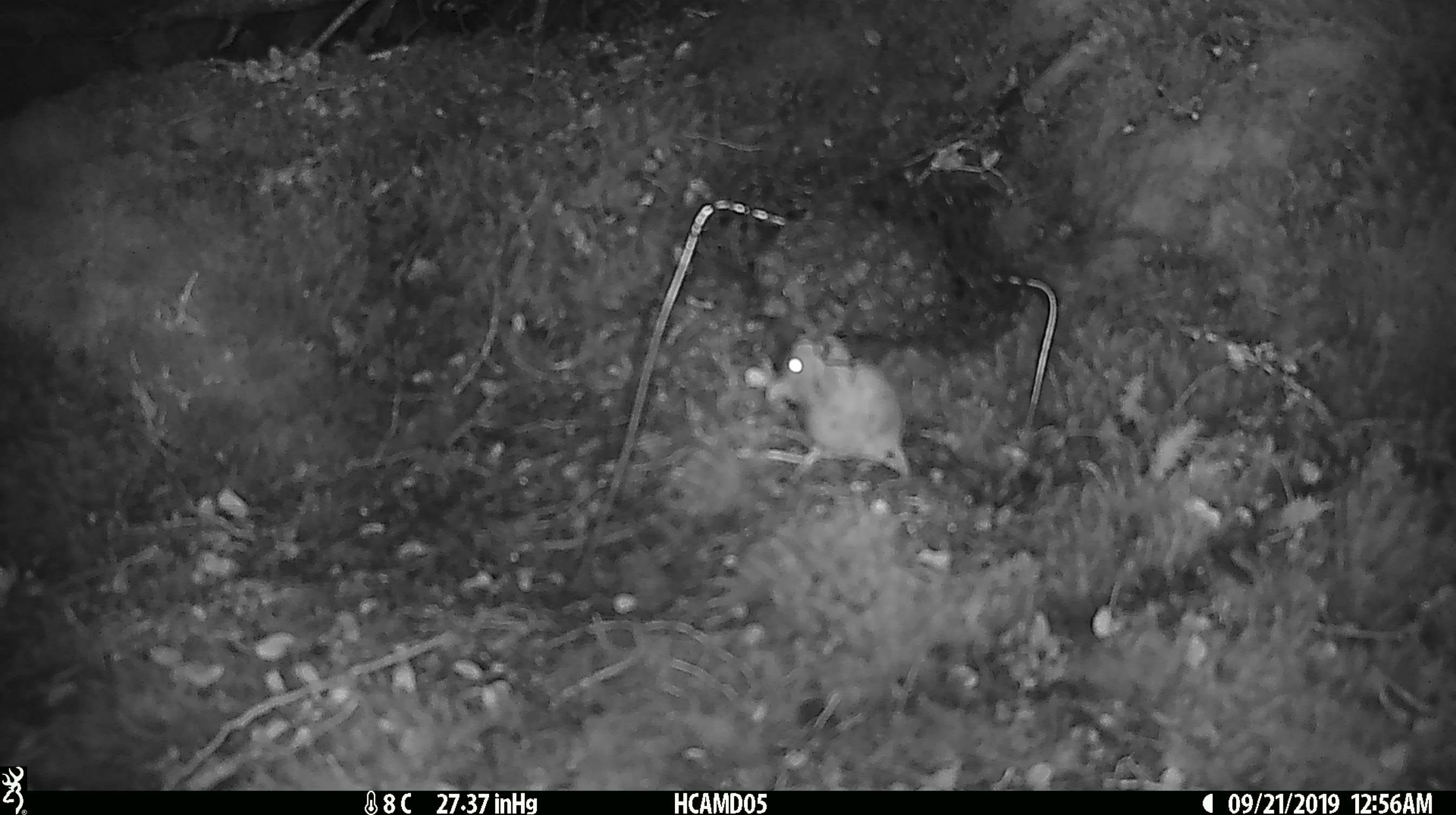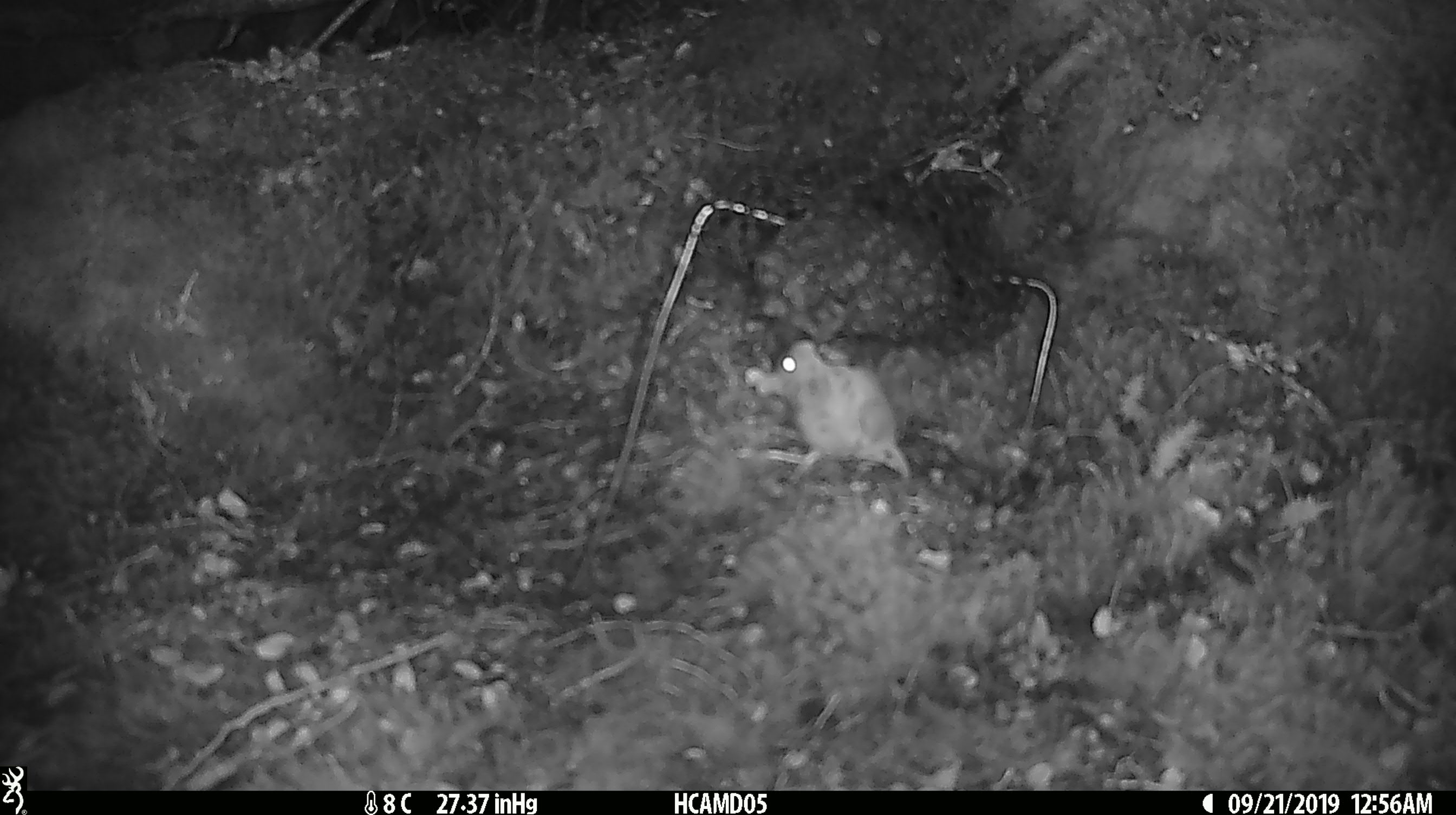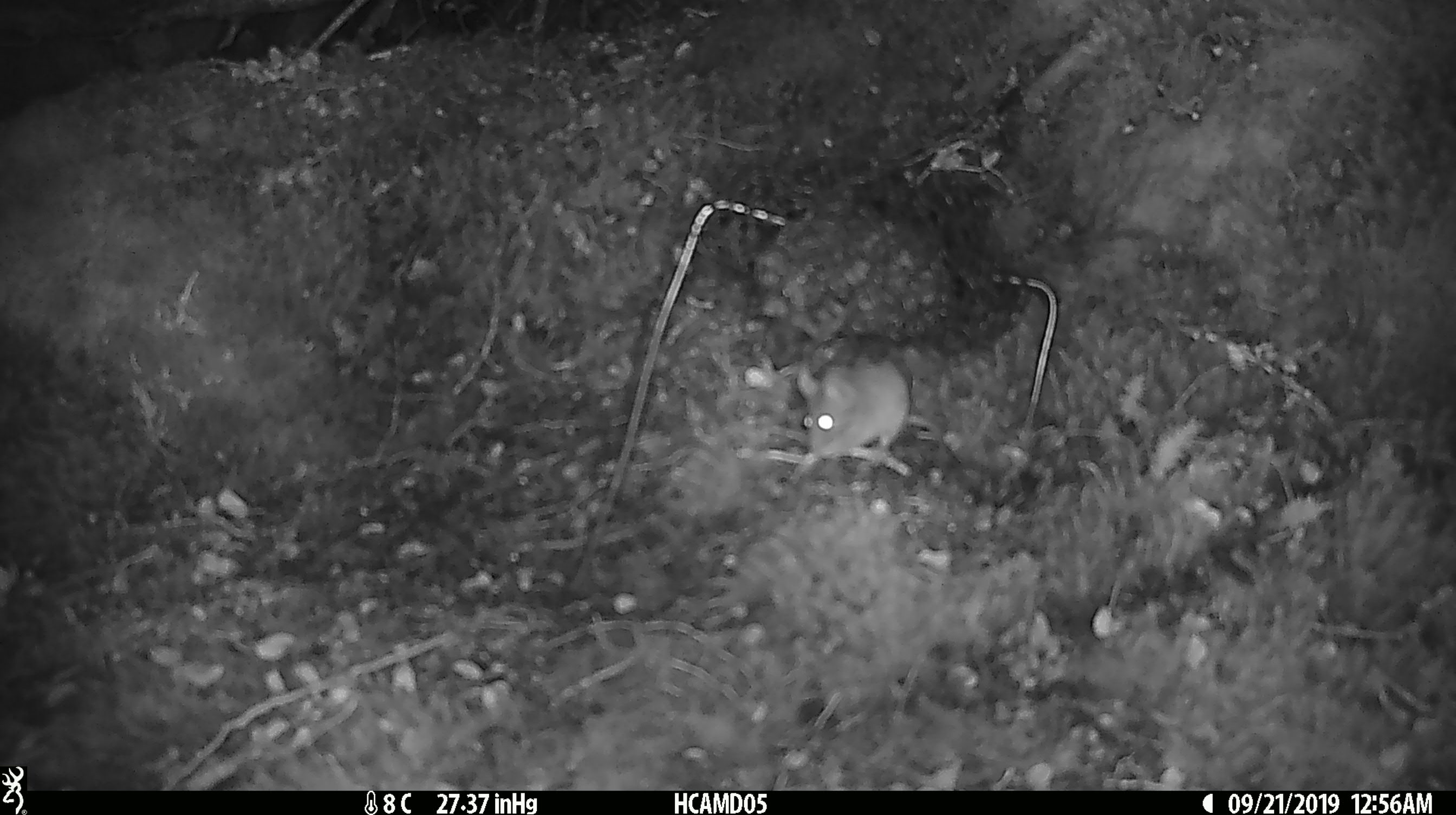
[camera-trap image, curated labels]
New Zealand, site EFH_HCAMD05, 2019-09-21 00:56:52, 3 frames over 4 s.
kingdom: Animalia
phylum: Chordata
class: Mammalia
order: Rodentia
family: Muridae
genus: Mus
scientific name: Mus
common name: mouse